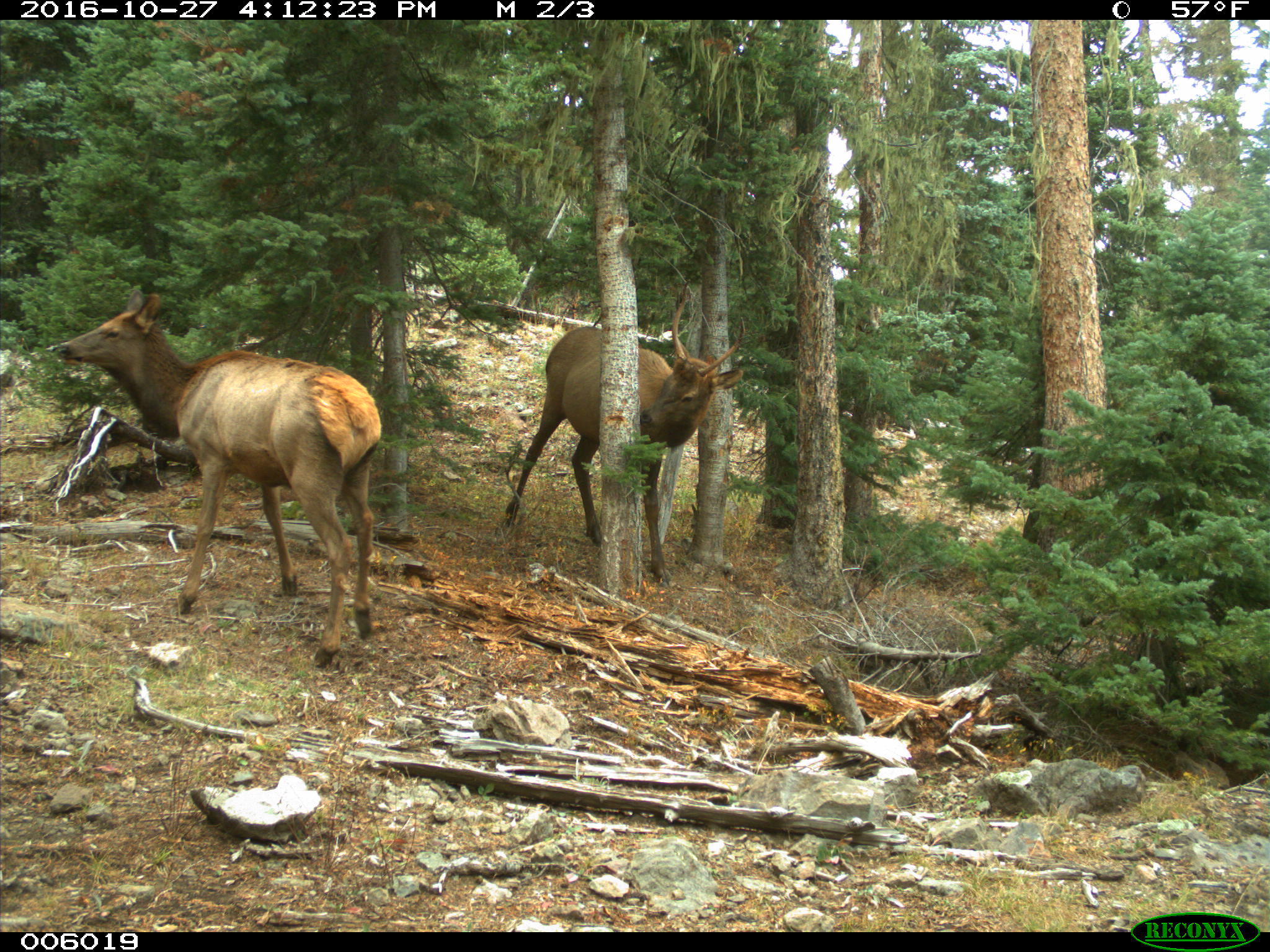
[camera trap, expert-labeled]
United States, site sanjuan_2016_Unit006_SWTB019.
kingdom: Animalia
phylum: Chordata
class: Mammalia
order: Artiodactyla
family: Cervidae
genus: Cervus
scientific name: Cervus elaphus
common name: red deer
Cervus elaphus (red deer).